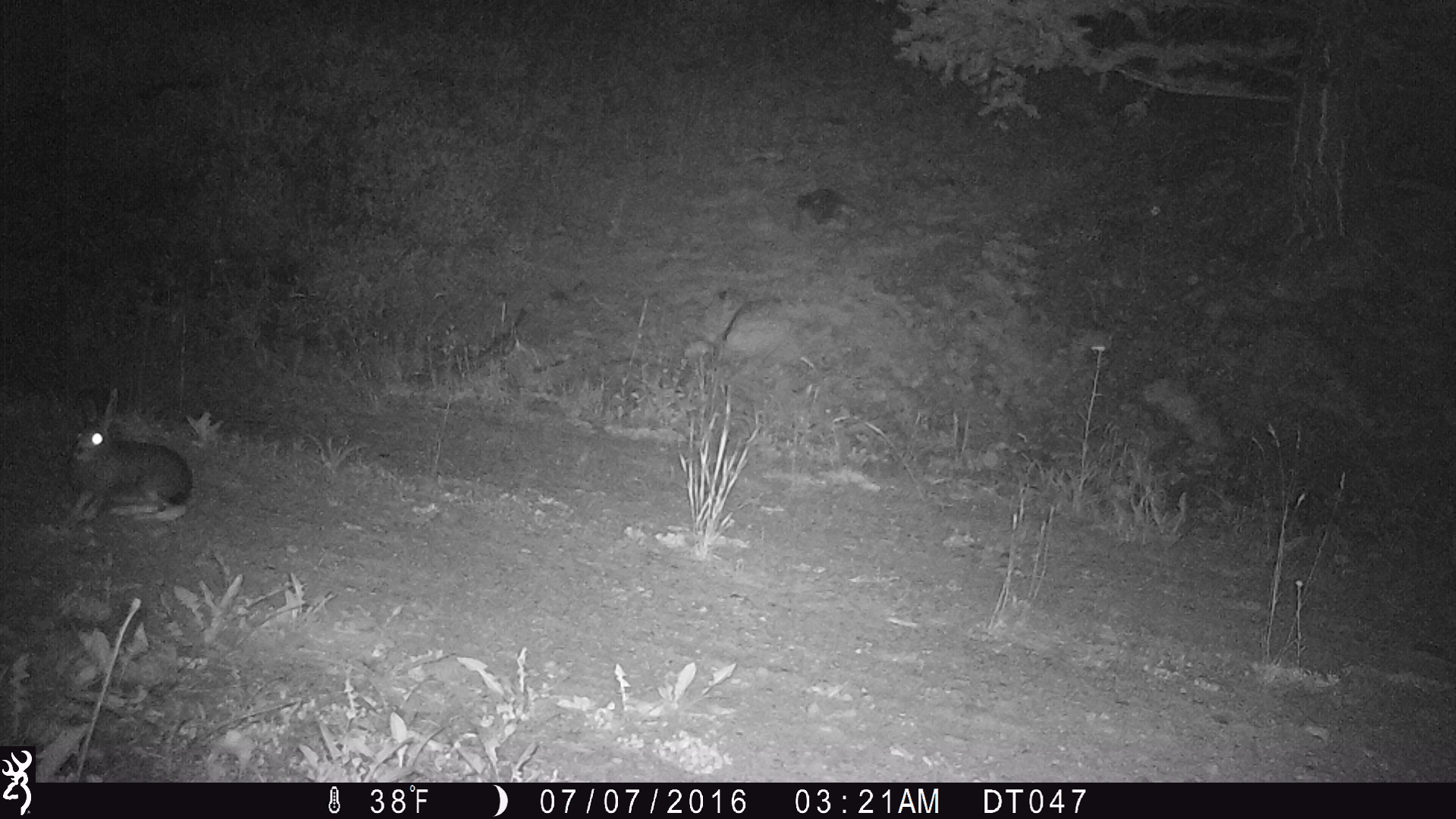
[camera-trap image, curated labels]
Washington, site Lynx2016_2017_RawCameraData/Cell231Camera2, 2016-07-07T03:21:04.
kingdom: Animalia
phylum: Chordata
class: Mammalia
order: Lagomorpha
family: Leporidae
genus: Lepus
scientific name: Lepus americanus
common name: snowshoe hare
Lepus americanus (snowshoe hare). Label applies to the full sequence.